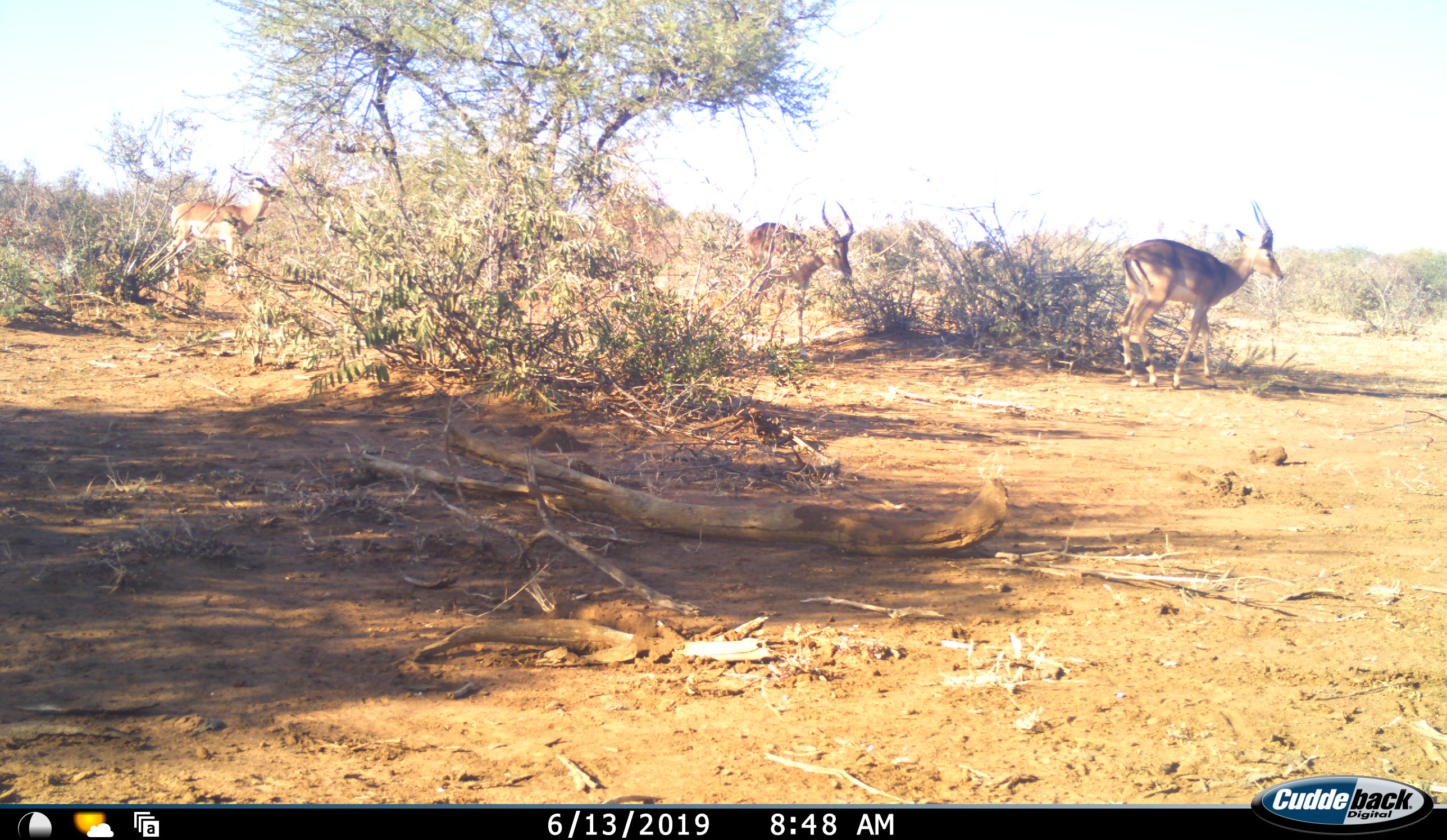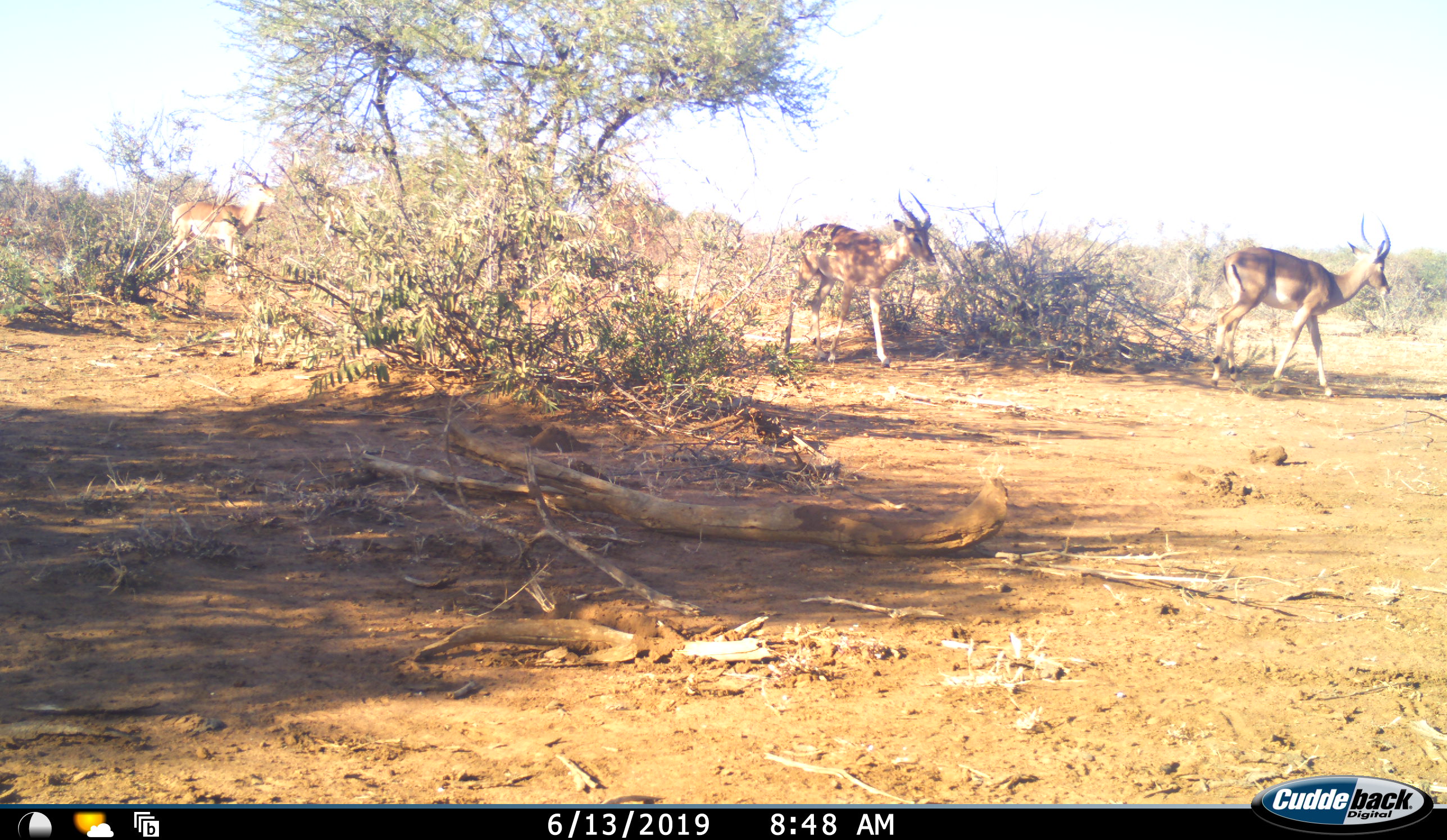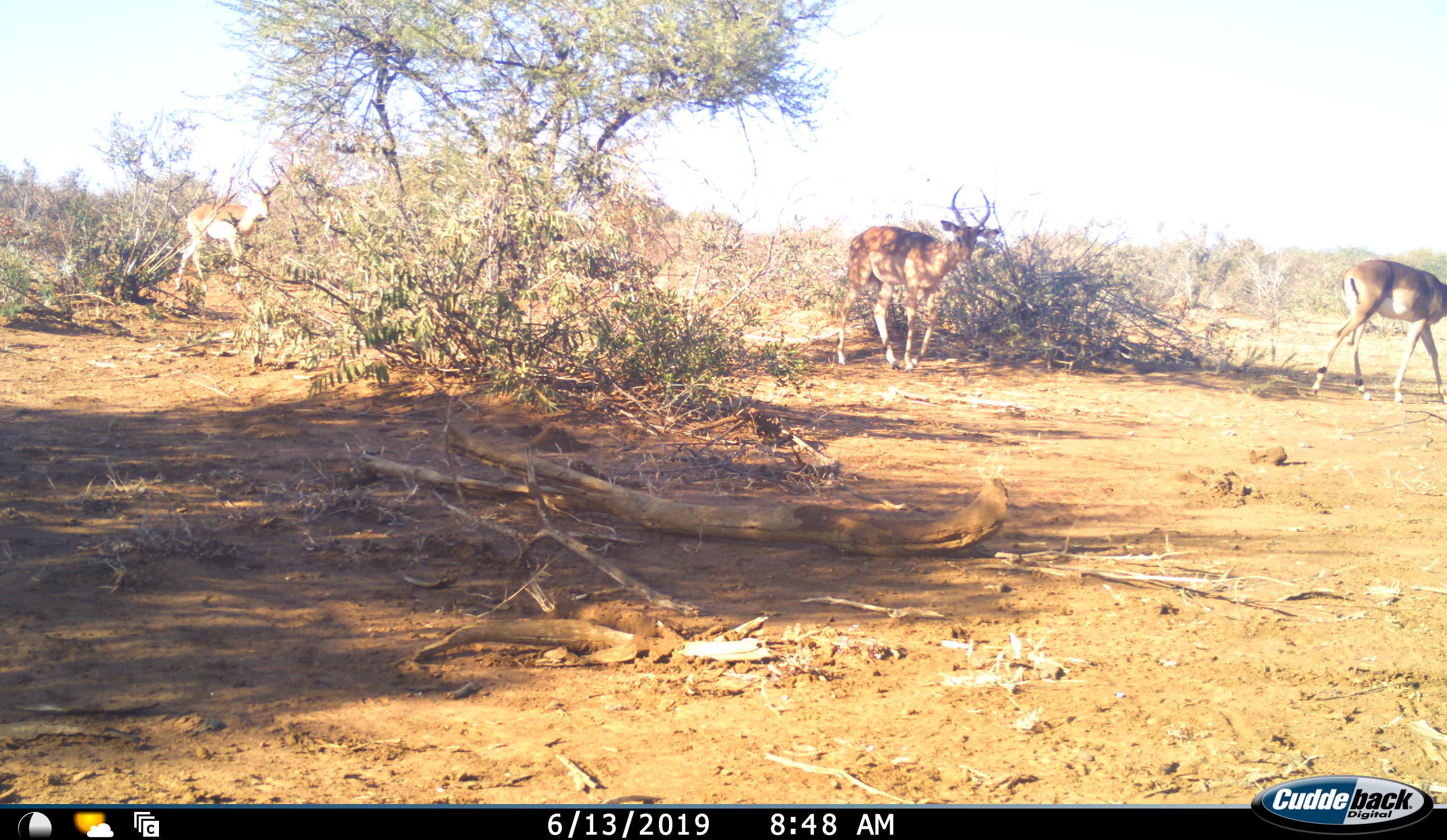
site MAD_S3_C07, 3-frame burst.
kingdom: Animalia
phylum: Chordata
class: Mammalia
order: Artiodactyla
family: Bovidae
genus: Aepyceros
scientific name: Aepyceros melampus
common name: impala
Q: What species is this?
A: Impala (Aepyceros melampus).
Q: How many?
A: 3.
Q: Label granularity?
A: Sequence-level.